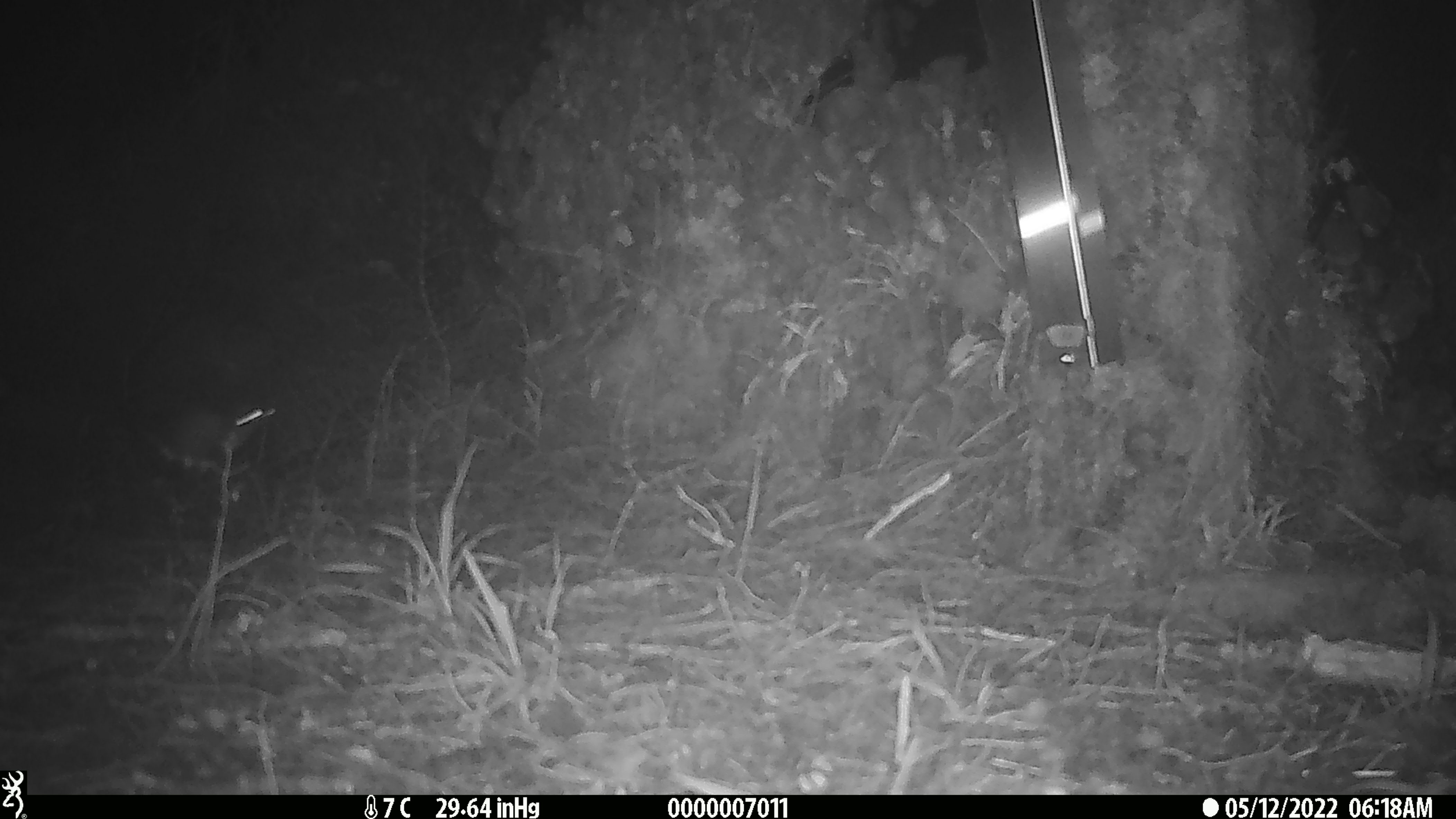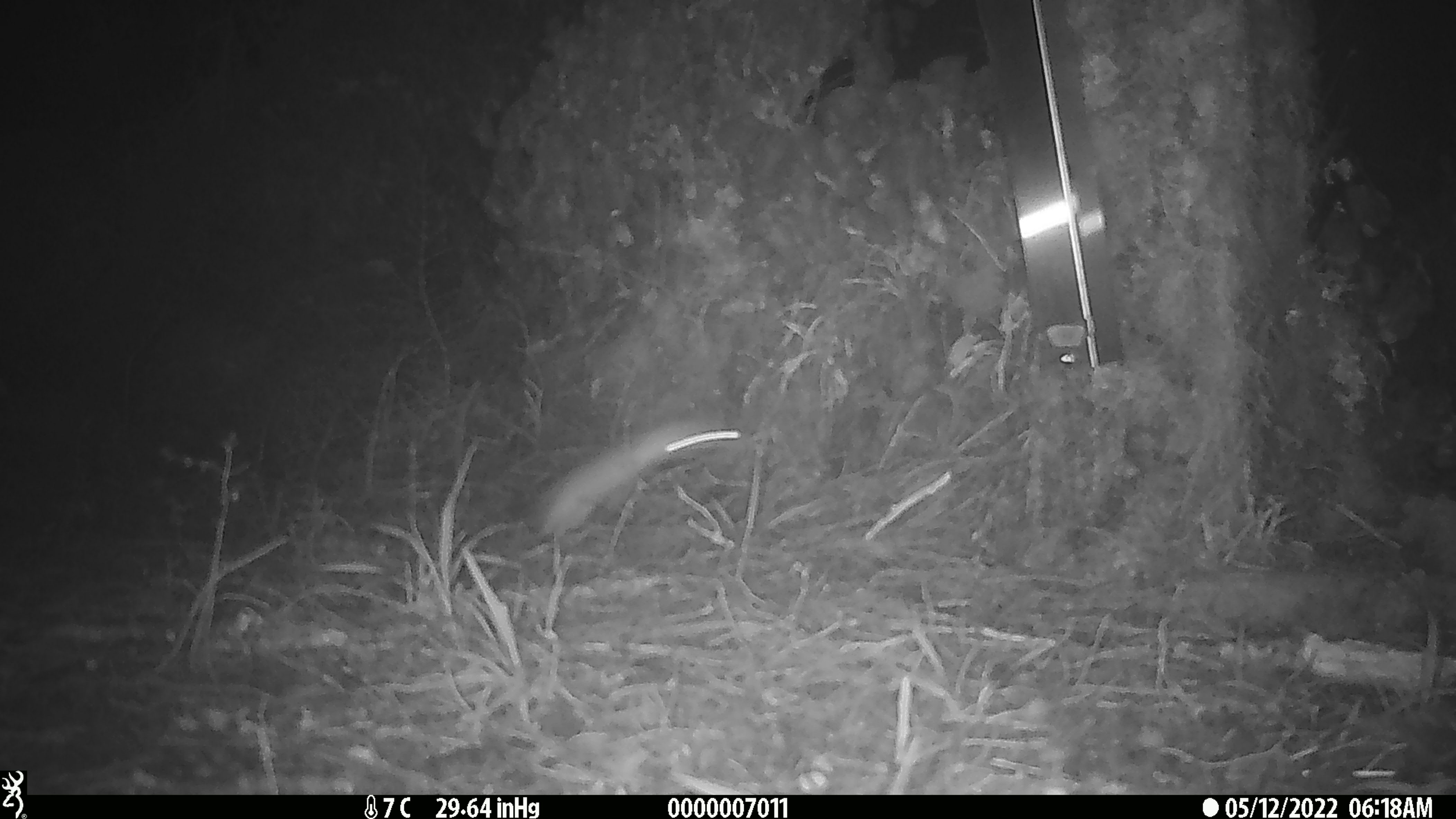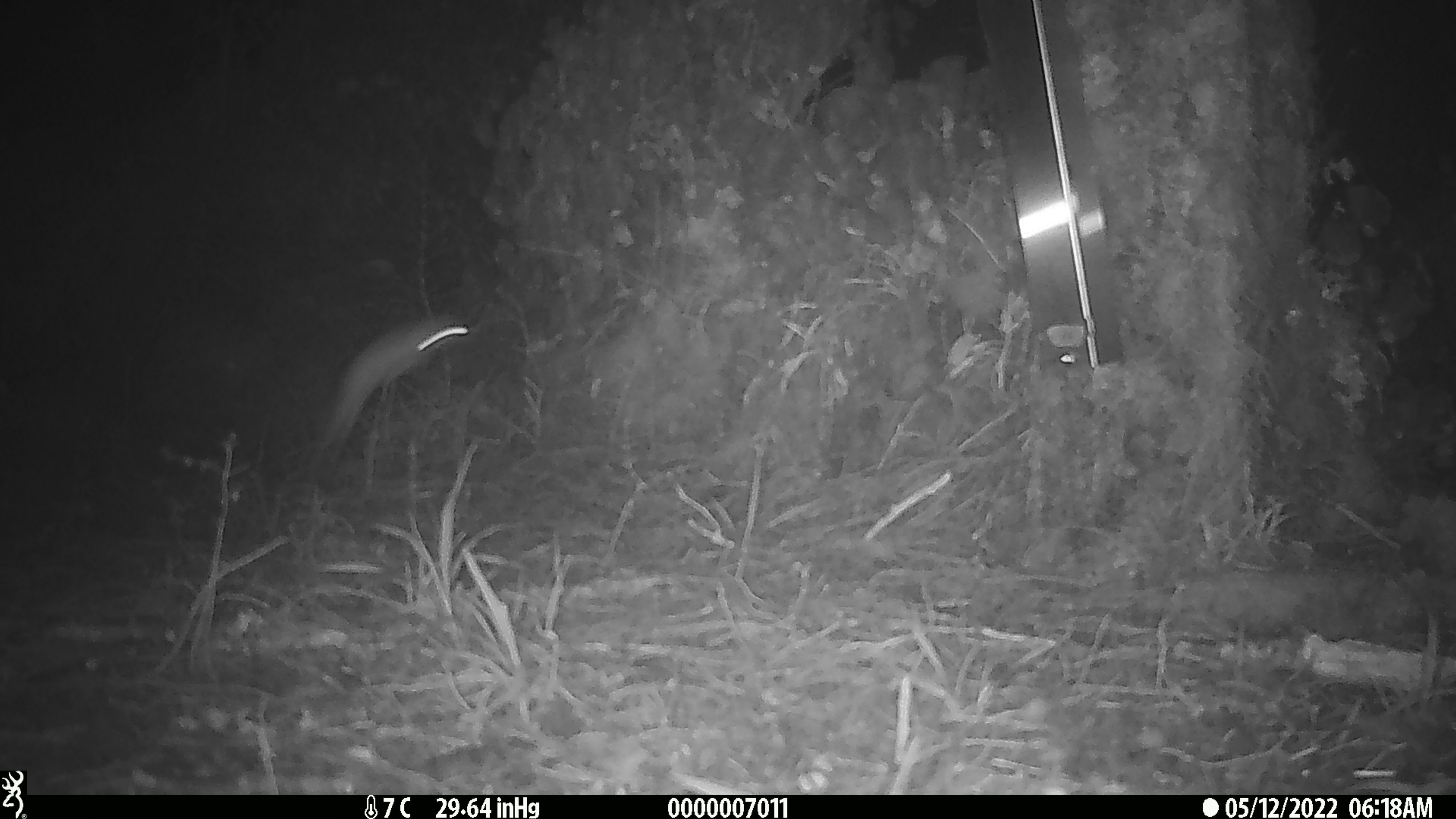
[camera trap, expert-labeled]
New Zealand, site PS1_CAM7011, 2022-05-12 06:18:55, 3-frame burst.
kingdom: Animalia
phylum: Chordata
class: Mammalia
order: Carnivora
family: Mustelidae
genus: Mustela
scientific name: Mustela erminea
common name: stoat